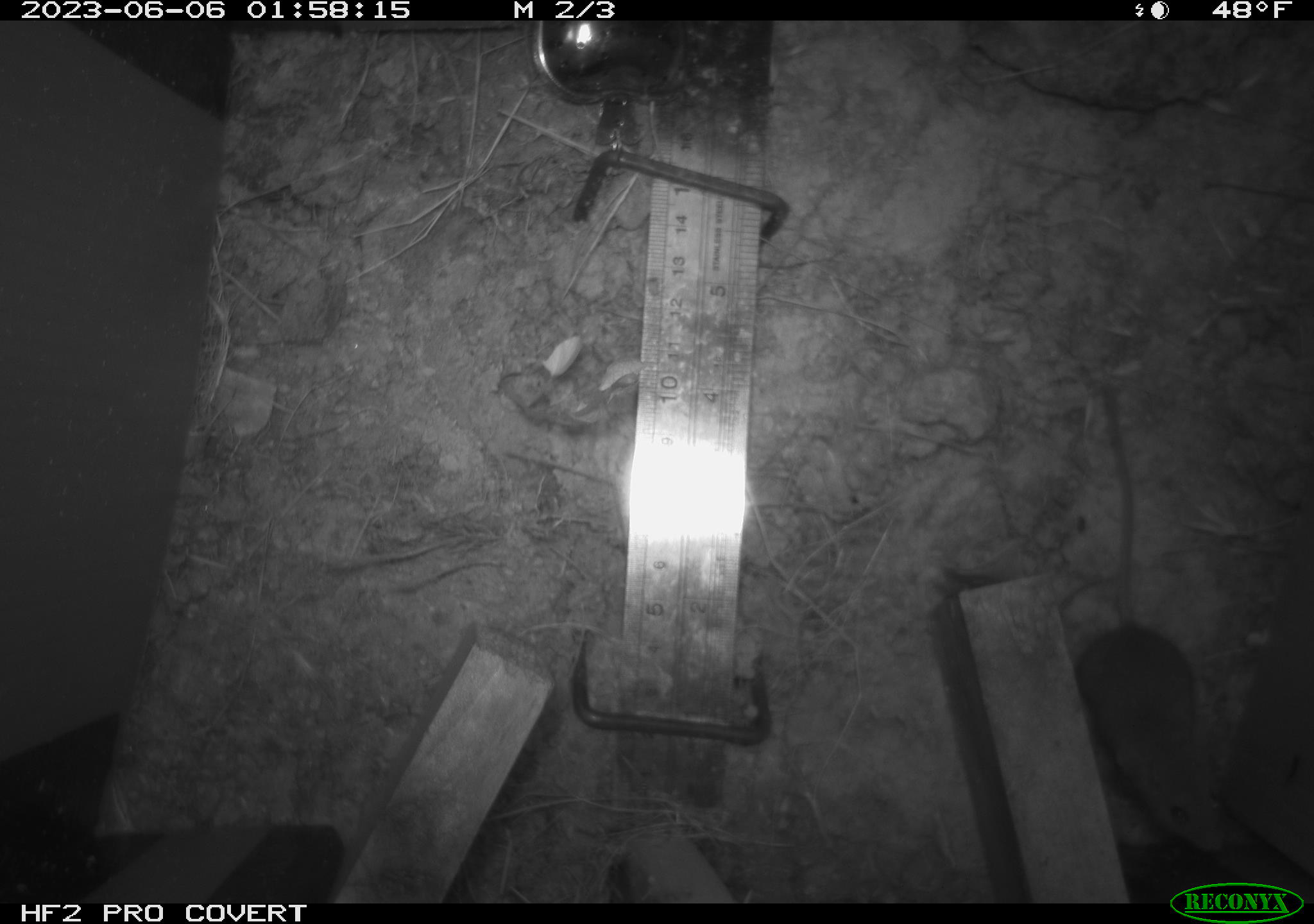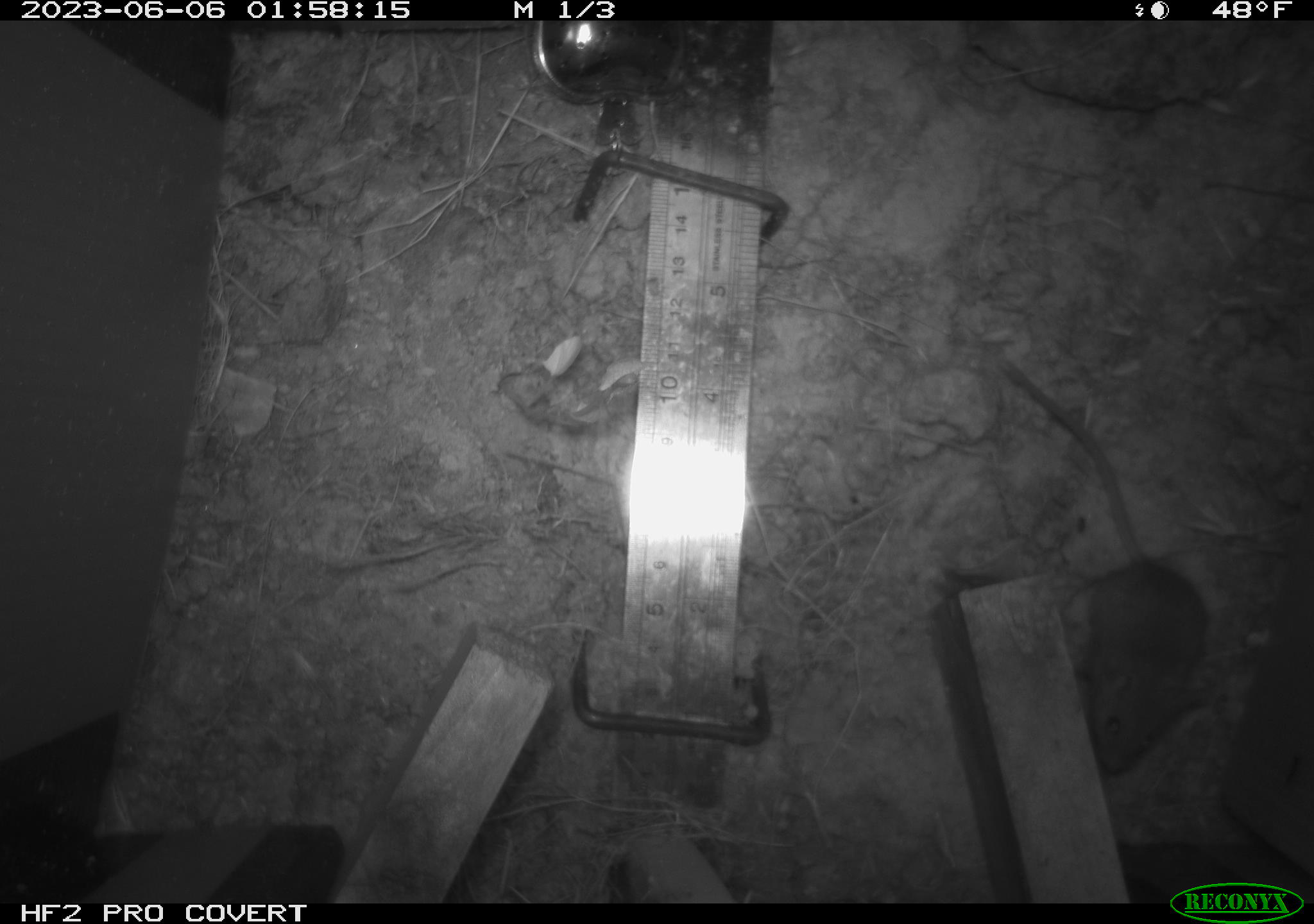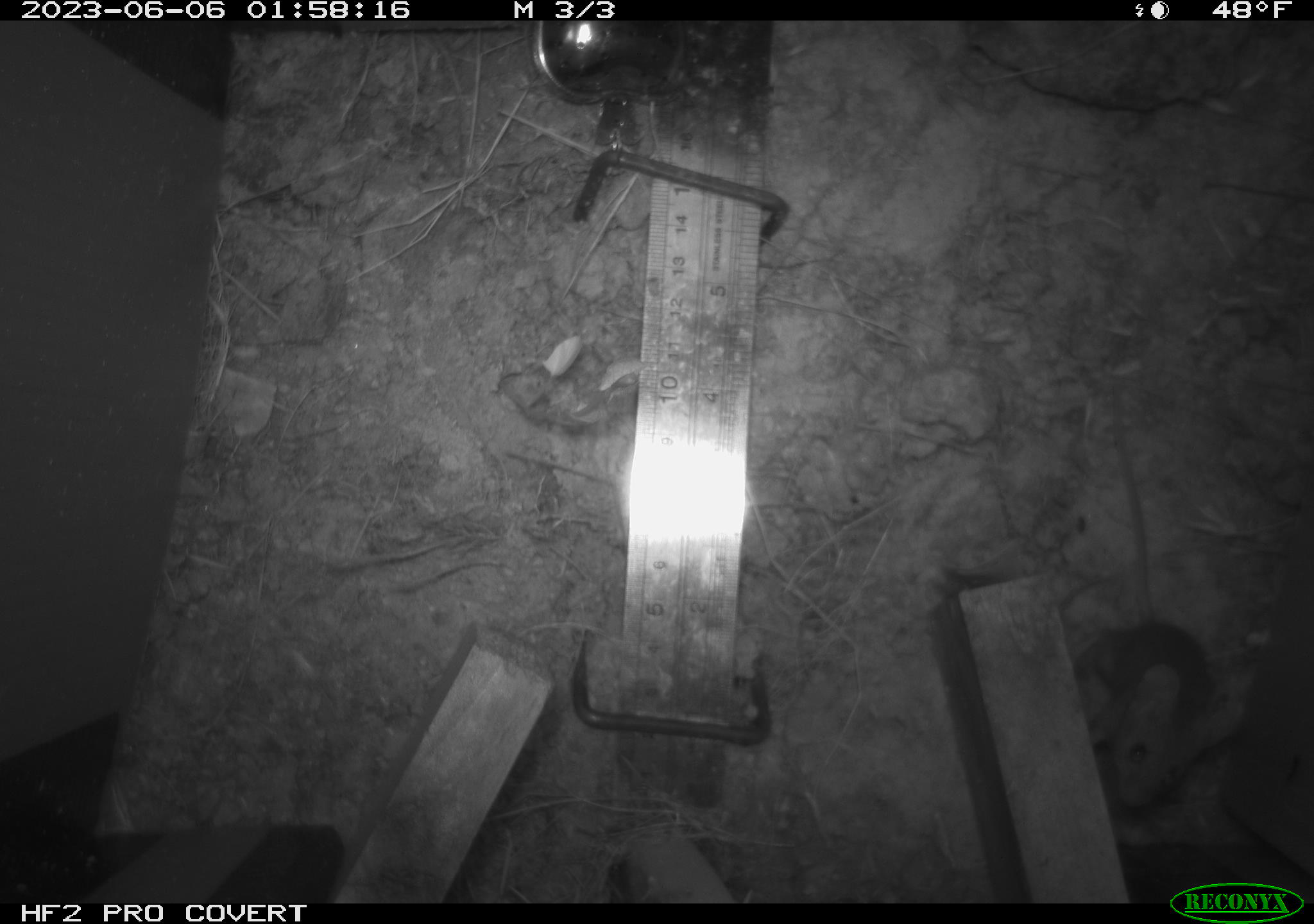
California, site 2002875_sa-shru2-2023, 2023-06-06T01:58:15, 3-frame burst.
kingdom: Animalia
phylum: Chordata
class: Mammalia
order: Rodentia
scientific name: Rodentia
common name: mouse species